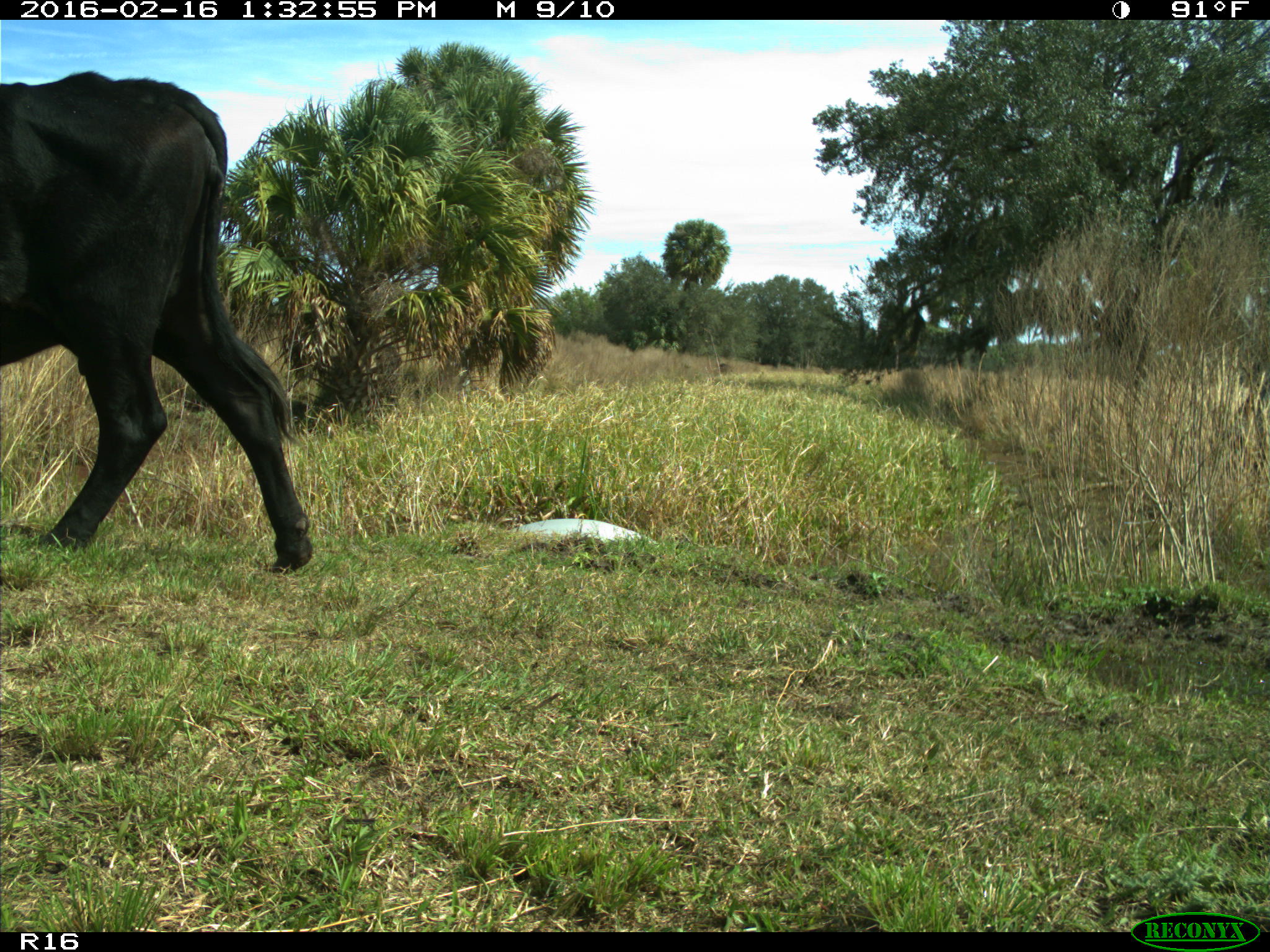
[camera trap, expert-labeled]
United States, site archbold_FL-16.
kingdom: Animalia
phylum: Chordata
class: Mammalia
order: Artiodactyla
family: Bovidae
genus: Bos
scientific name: Bos taurus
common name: domestic cow